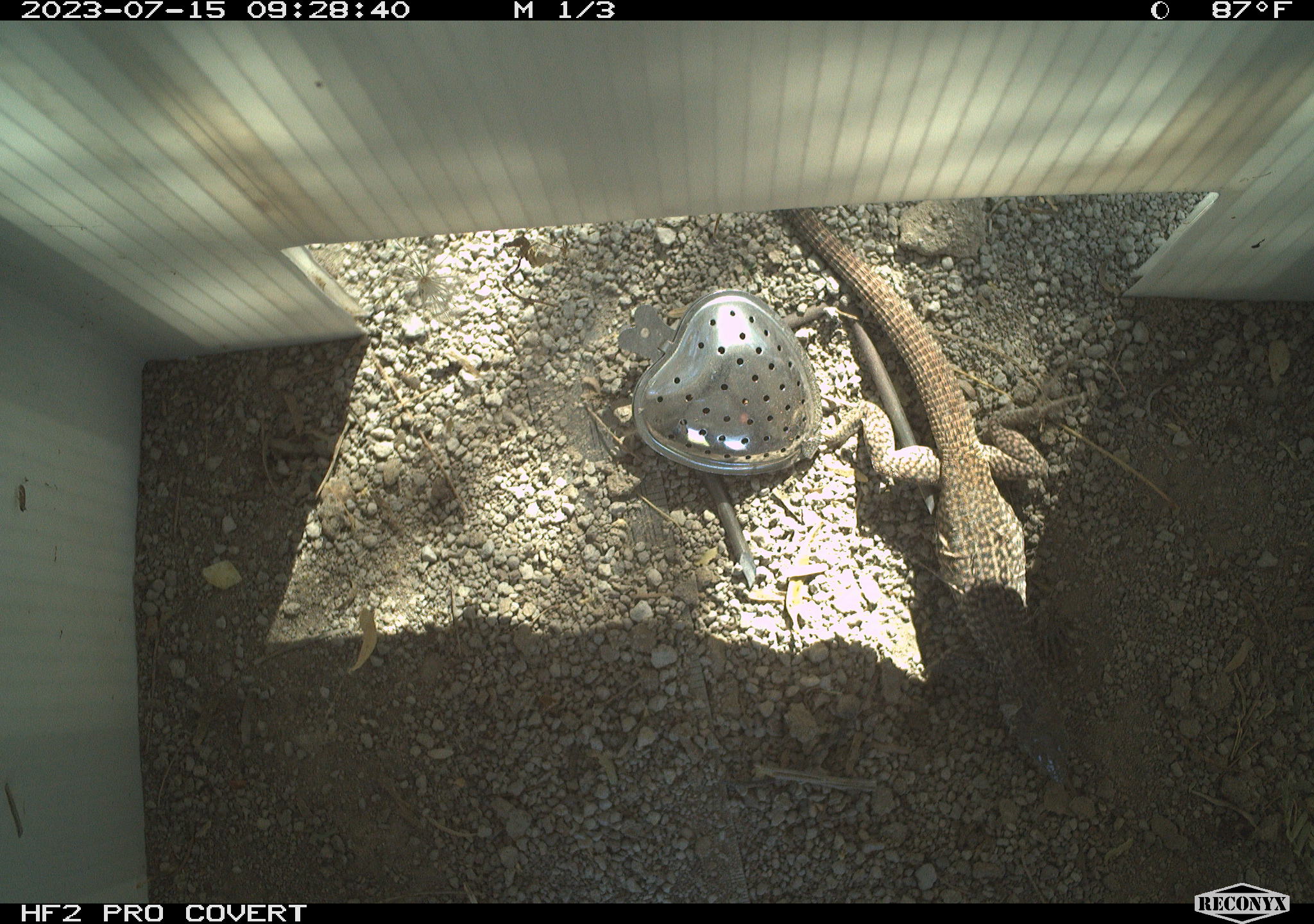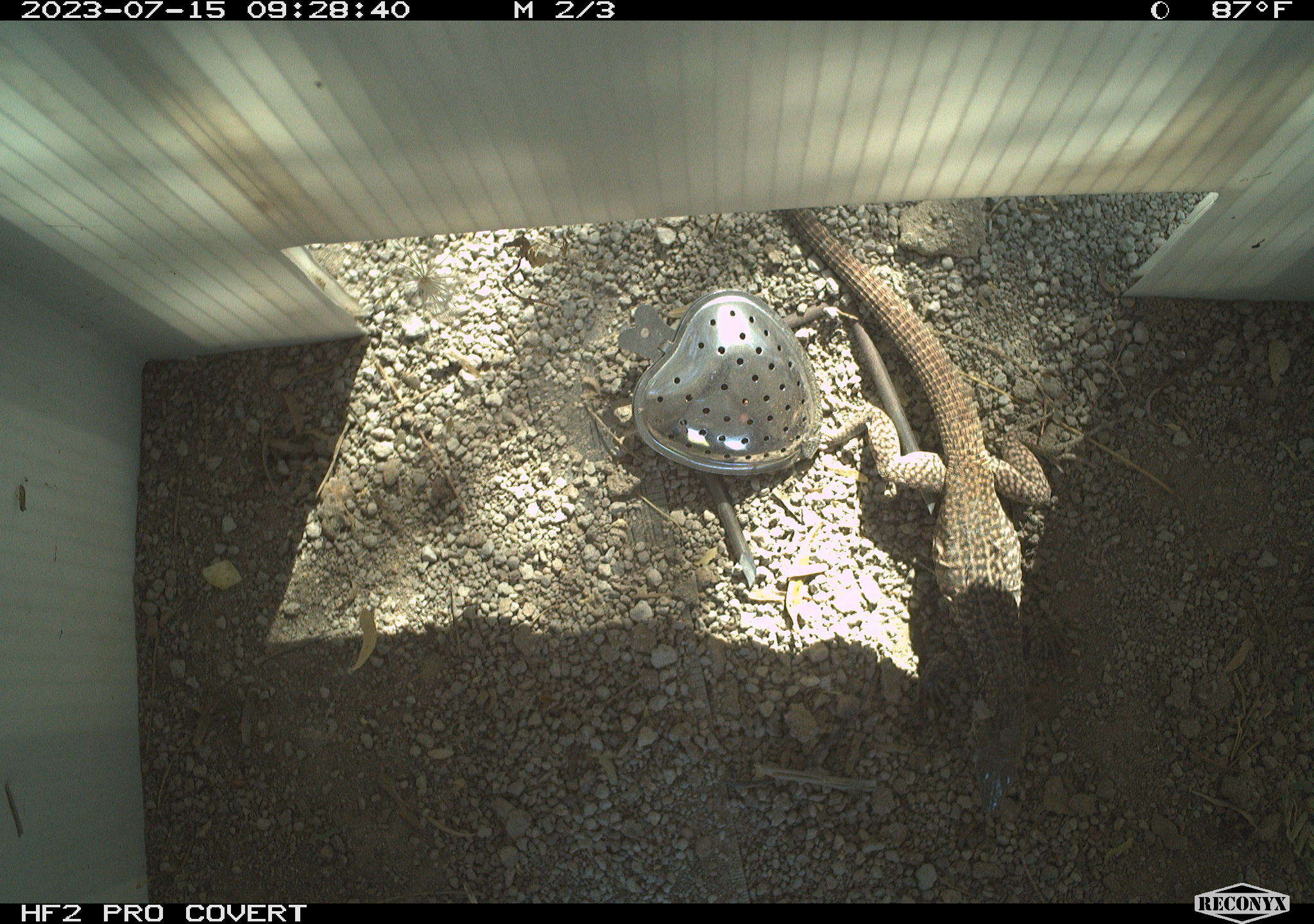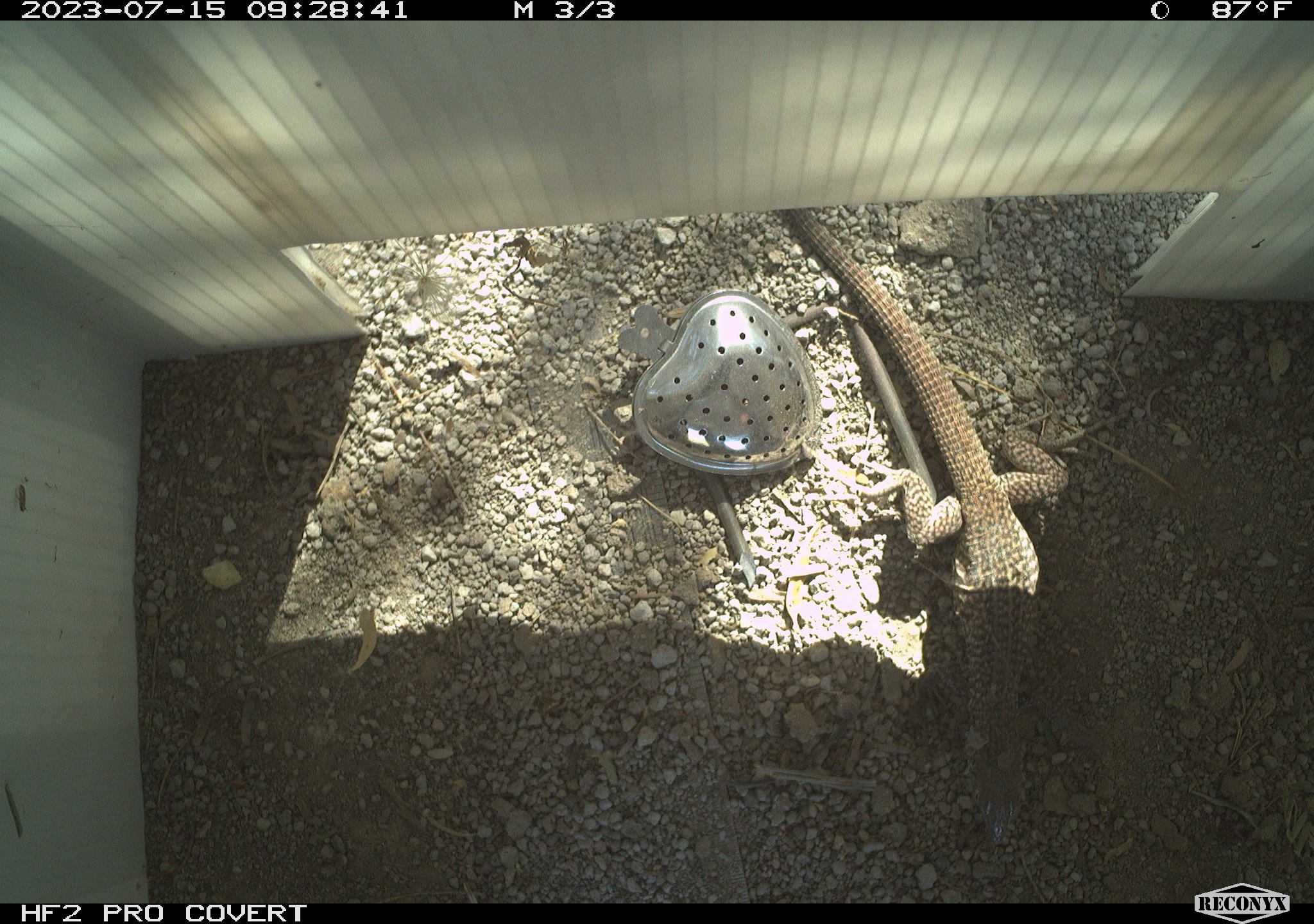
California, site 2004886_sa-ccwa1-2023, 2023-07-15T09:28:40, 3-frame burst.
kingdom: Animalia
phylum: Chordata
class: Reptilia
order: Squamata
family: Teiidae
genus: Aspidoscelis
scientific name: Aspidoscelis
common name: whiptail lizards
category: aspidoscelis species